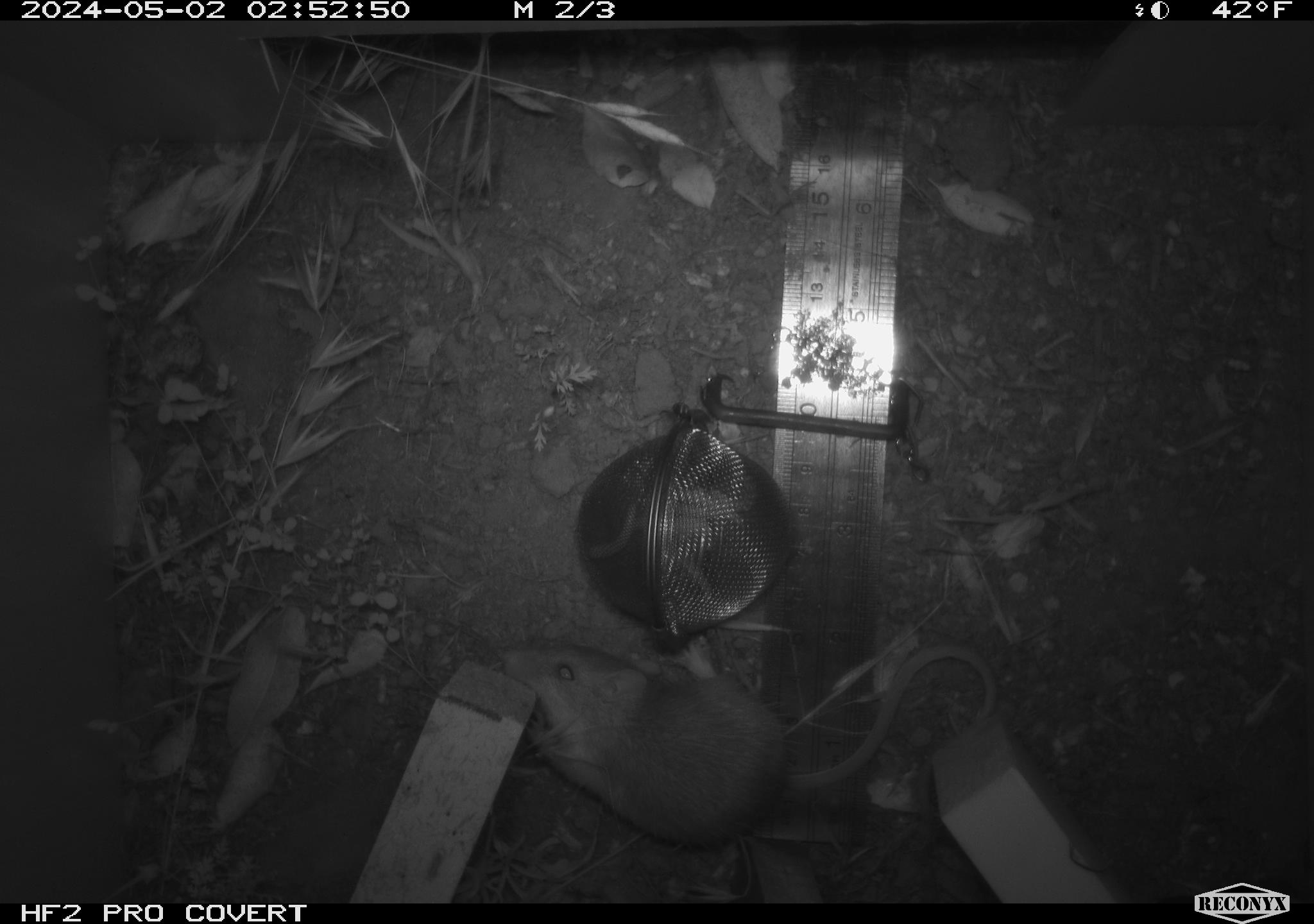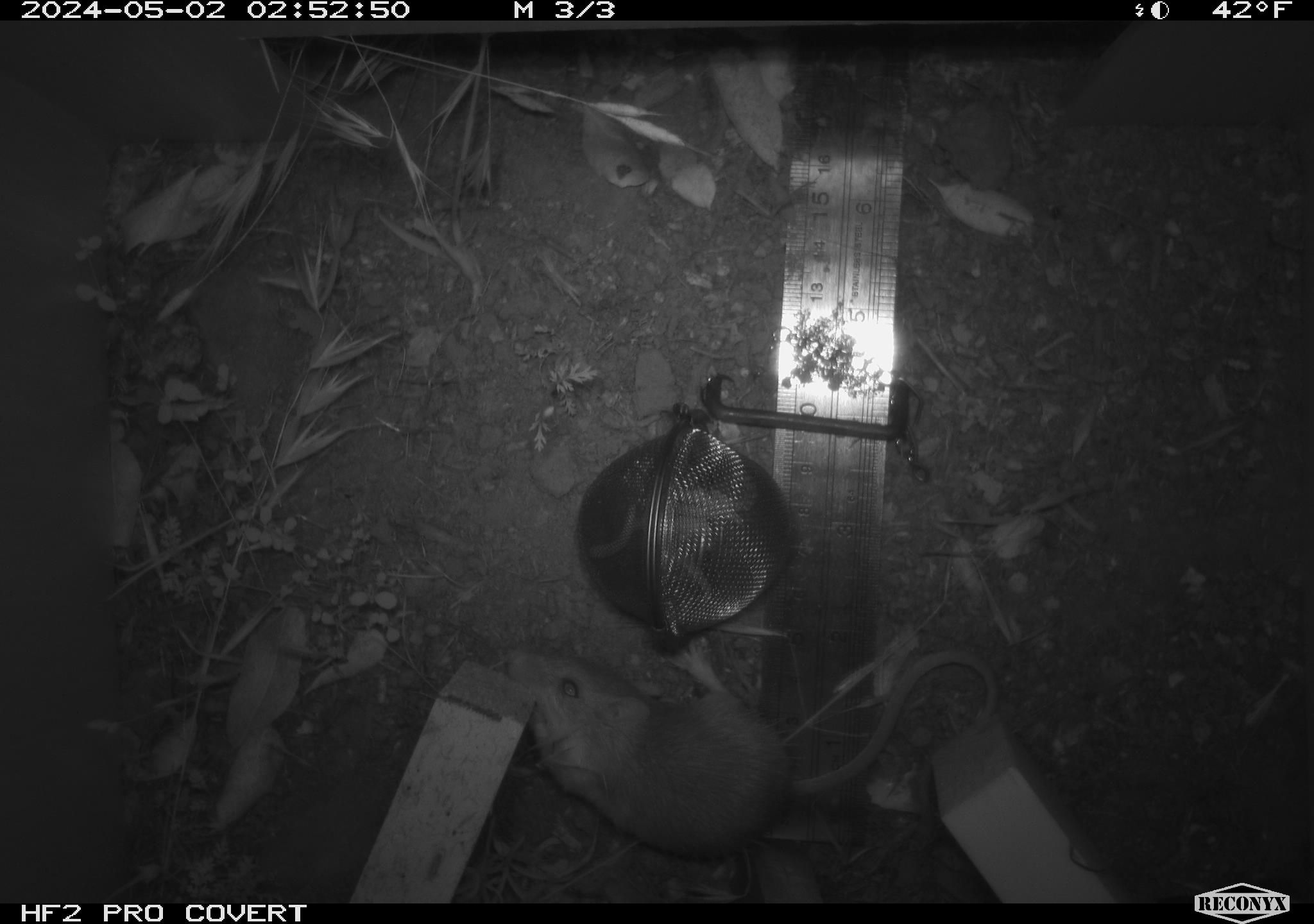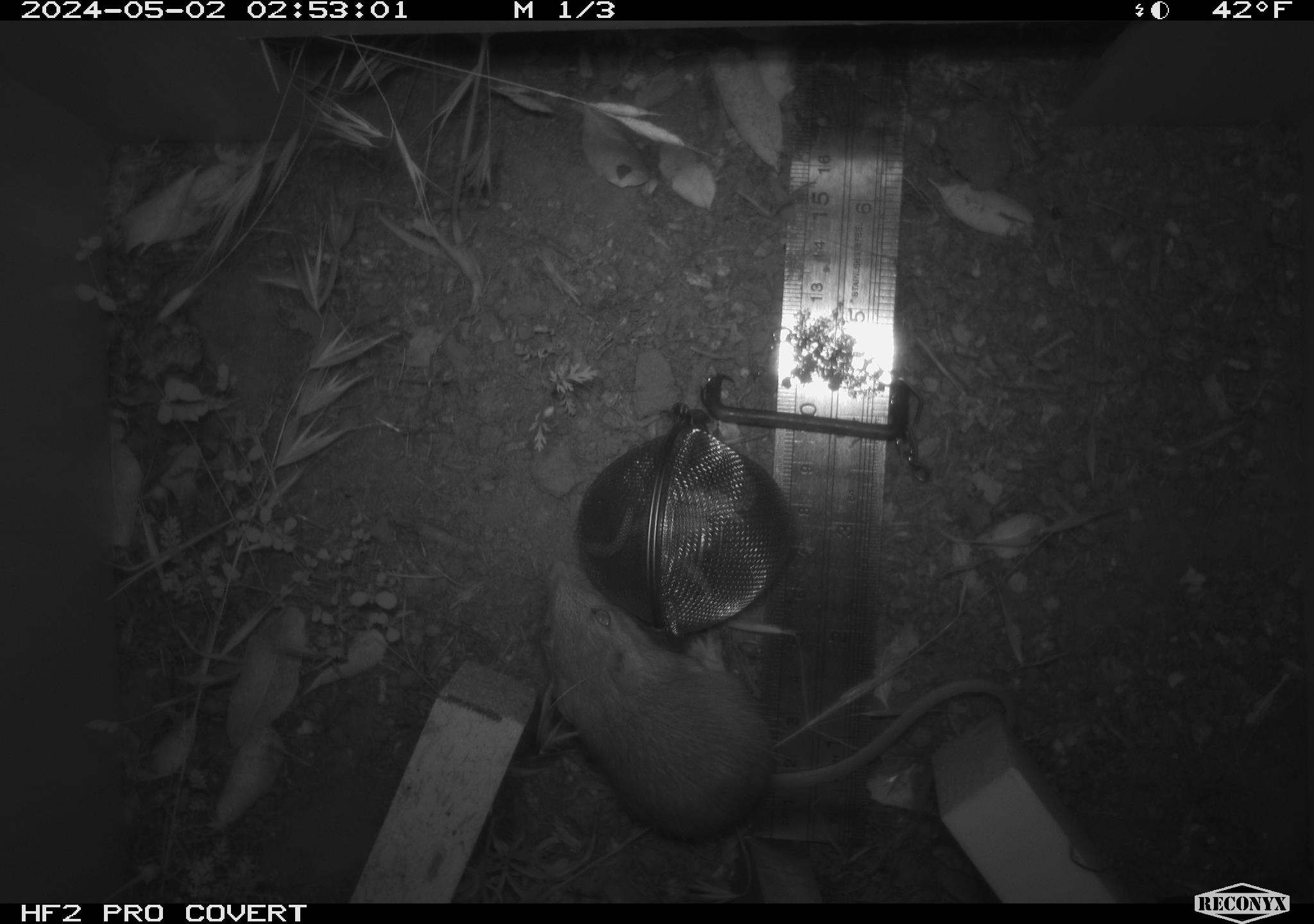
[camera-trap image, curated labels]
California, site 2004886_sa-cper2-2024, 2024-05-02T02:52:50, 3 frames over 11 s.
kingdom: Animalia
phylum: Chordata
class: Mammalia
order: Rodentia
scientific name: Rodentia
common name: rodent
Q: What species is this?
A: Rodent (Rodentia).